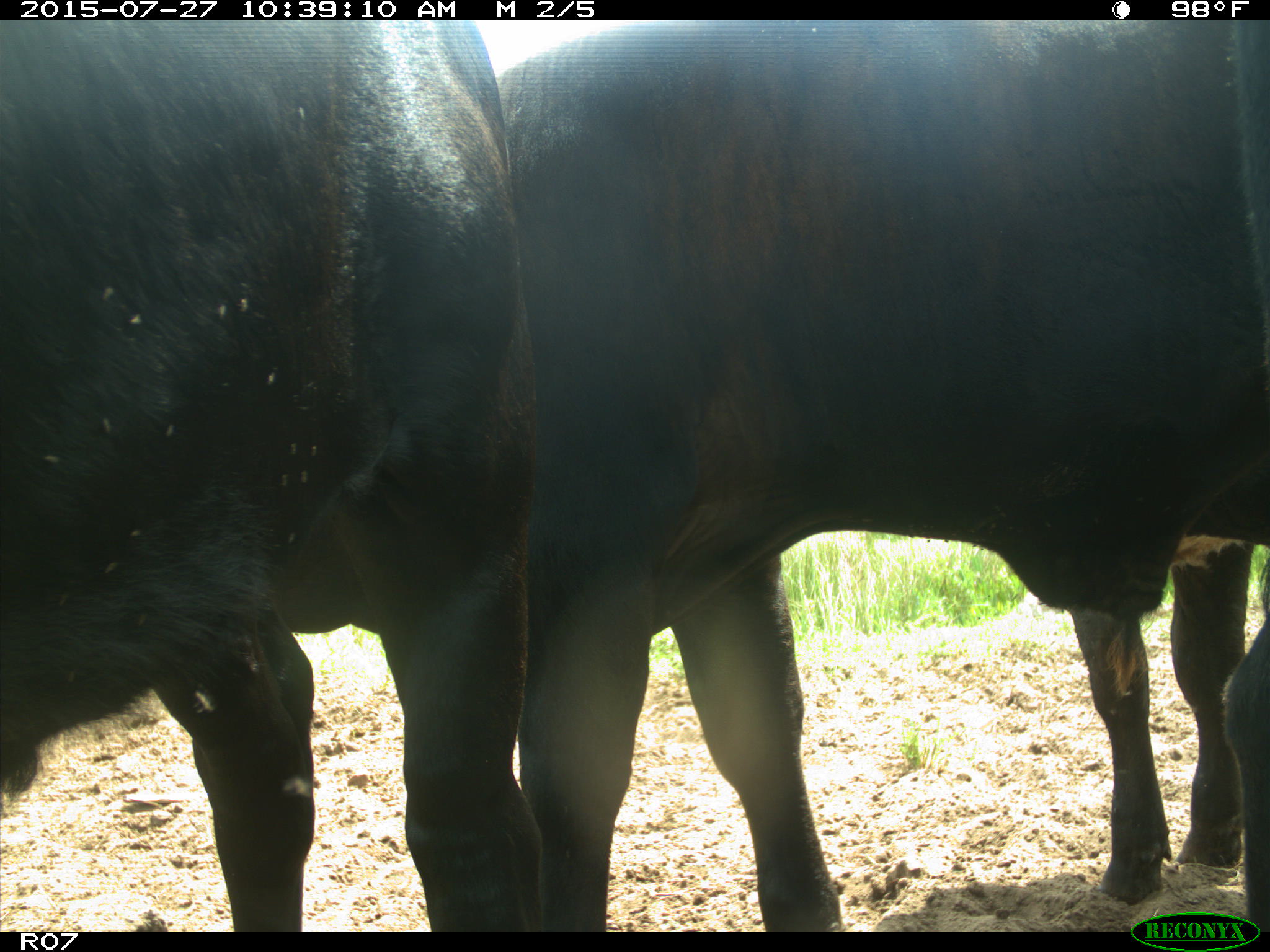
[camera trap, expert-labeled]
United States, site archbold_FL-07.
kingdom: Animalia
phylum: Chordata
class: Mammalia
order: Artiodactyla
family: Bovidae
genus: Bos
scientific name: Bos taurus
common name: domestic cow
Bos taurus (domestic cow).